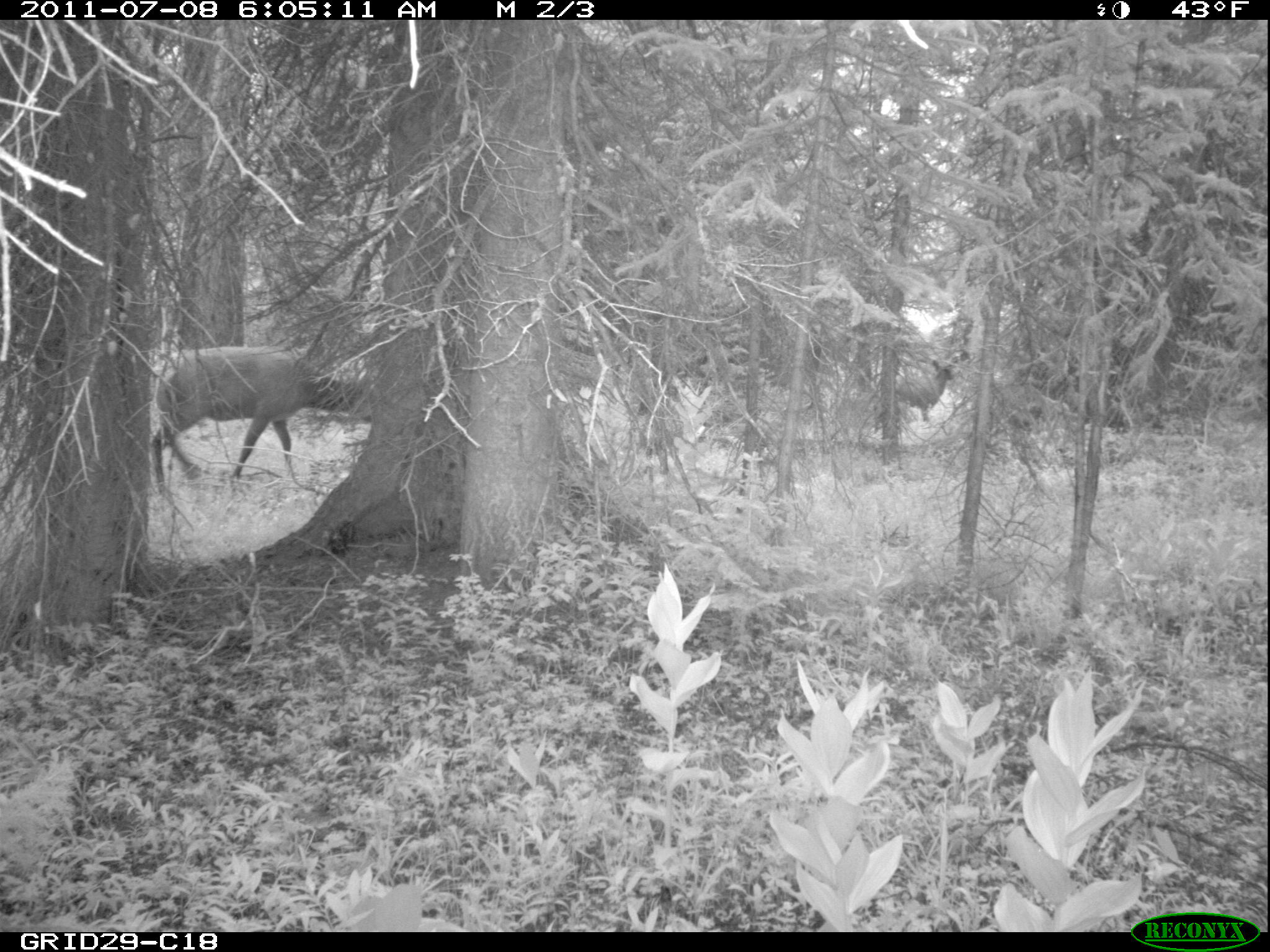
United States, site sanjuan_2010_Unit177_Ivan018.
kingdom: Animalia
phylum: Chordata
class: Mammalia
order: Artiodactyla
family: Cervidae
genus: Cervus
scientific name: Cervus elaphus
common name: red deer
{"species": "Cervus elaphus (red deer)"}